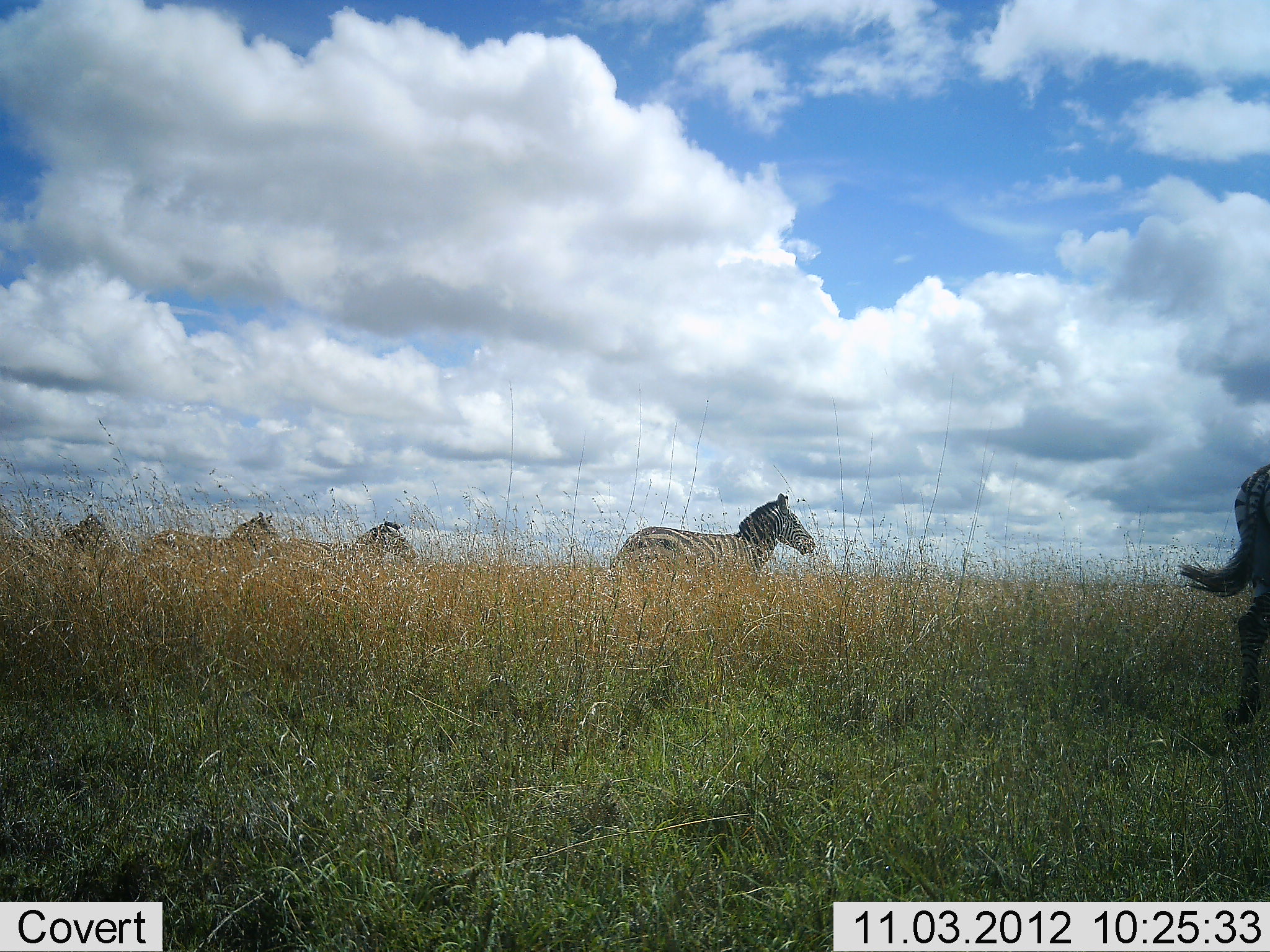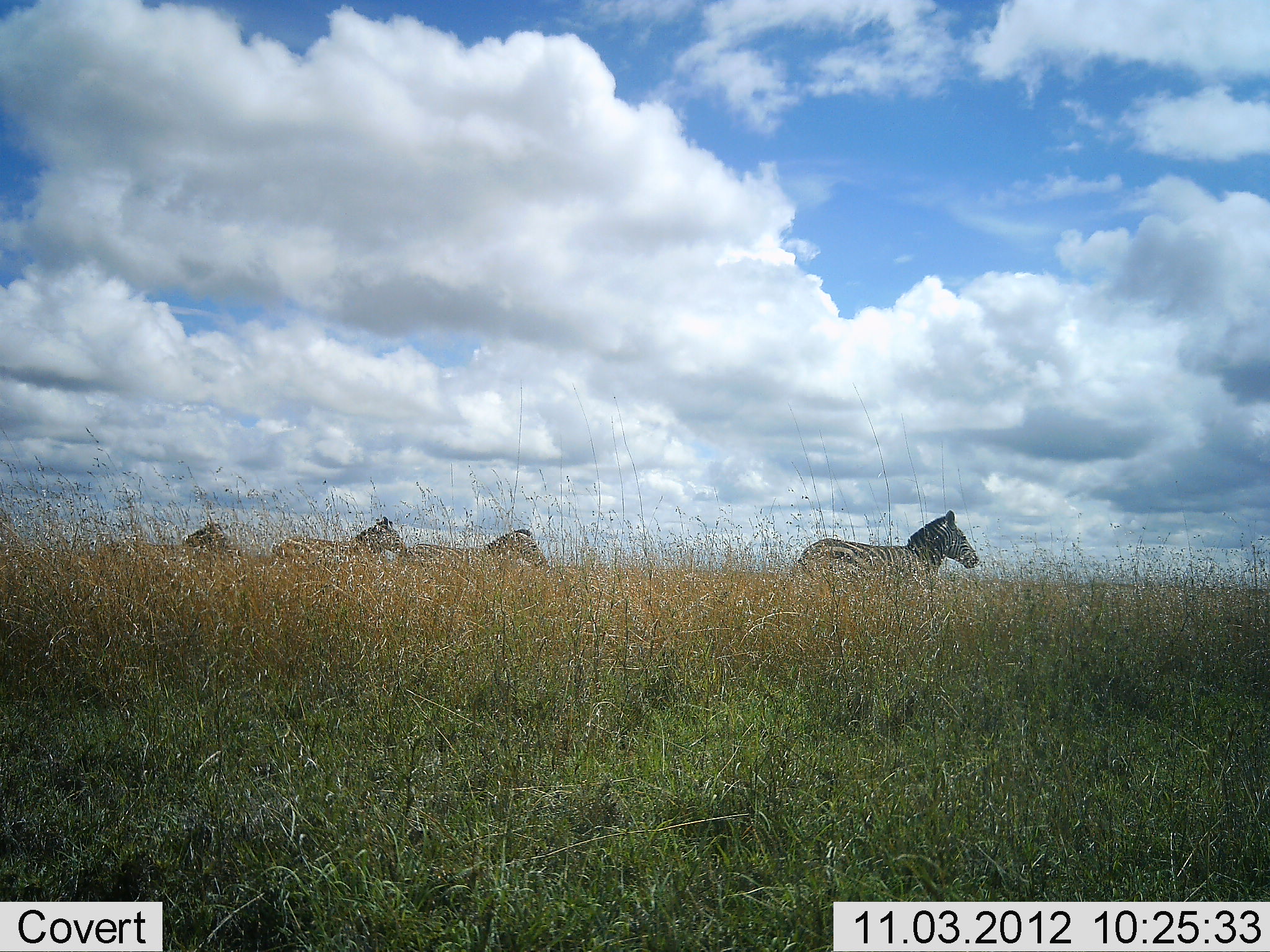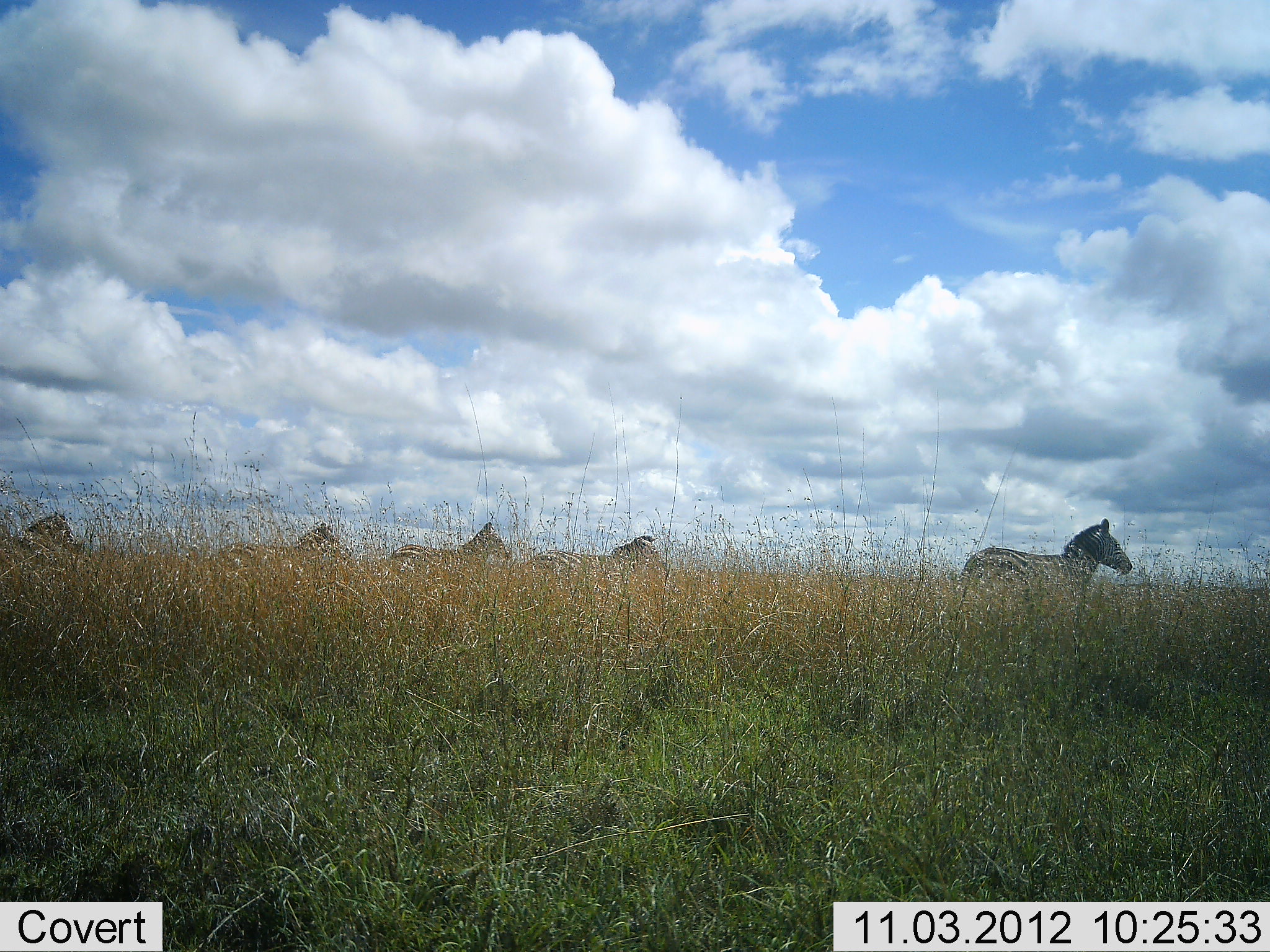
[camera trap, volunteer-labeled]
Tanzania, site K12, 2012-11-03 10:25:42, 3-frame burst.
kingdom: Animalia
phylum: Chordata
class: Mammalia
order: Perissodactyla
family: Equidae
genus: Equus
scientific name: Equus quagga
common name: plains zebra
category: zebra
Zebra (plains zebra) (Equus quagga), count 6. Behavior (volunteer vote fractions): standing 10%, resting 0%, moving 100%, interacting 0%. Young present (vote fraction): 0%. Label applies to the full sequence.